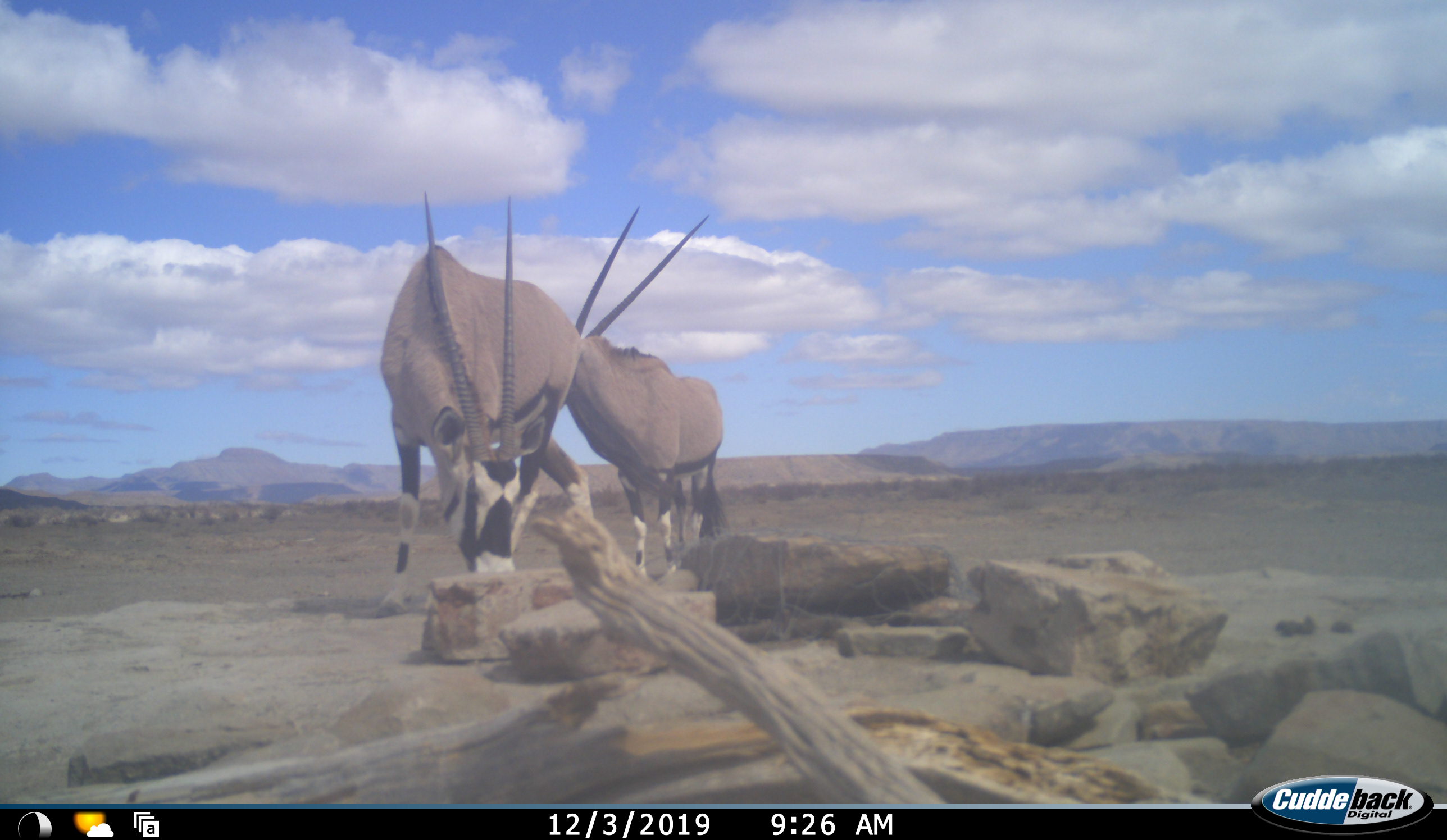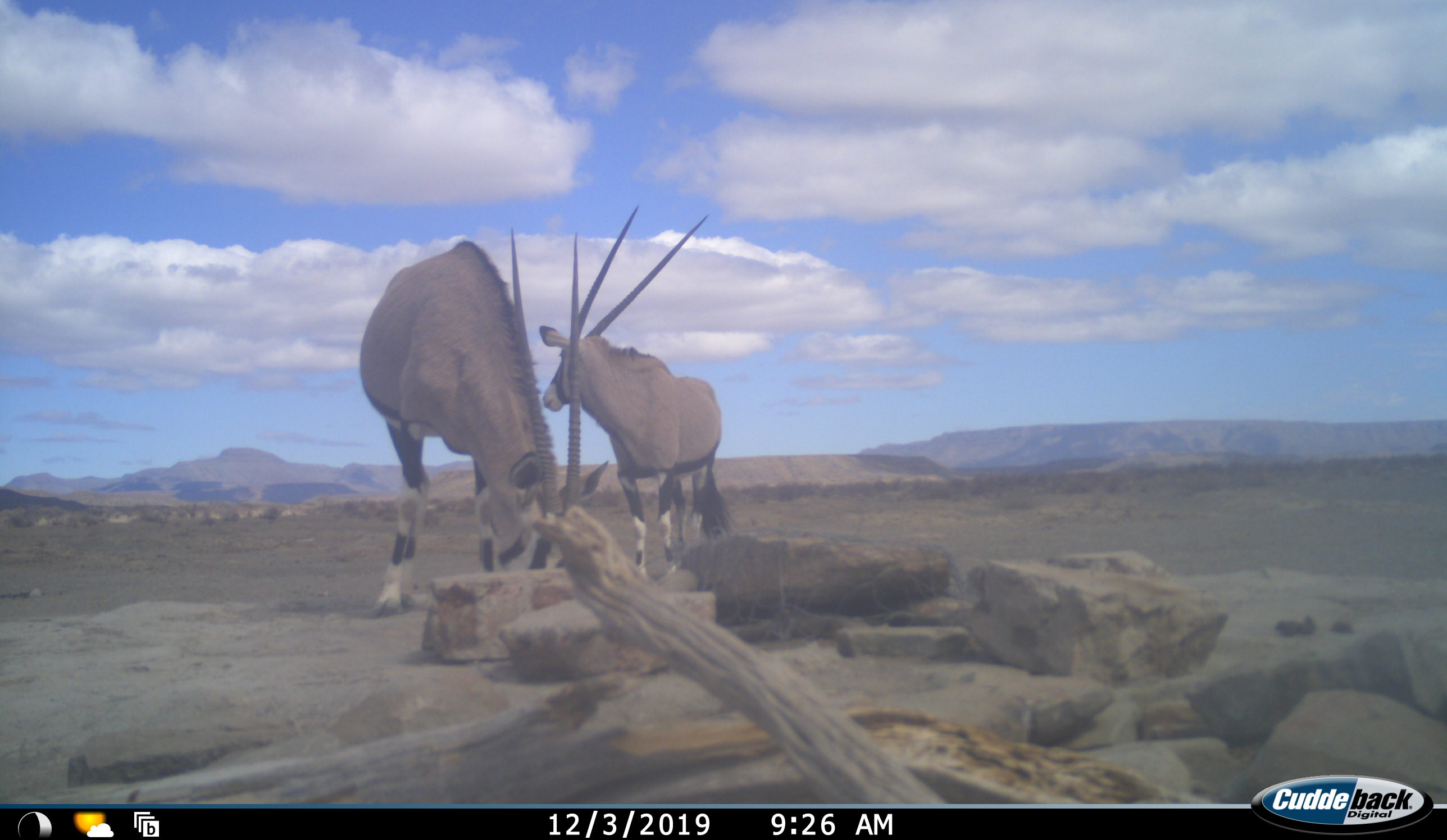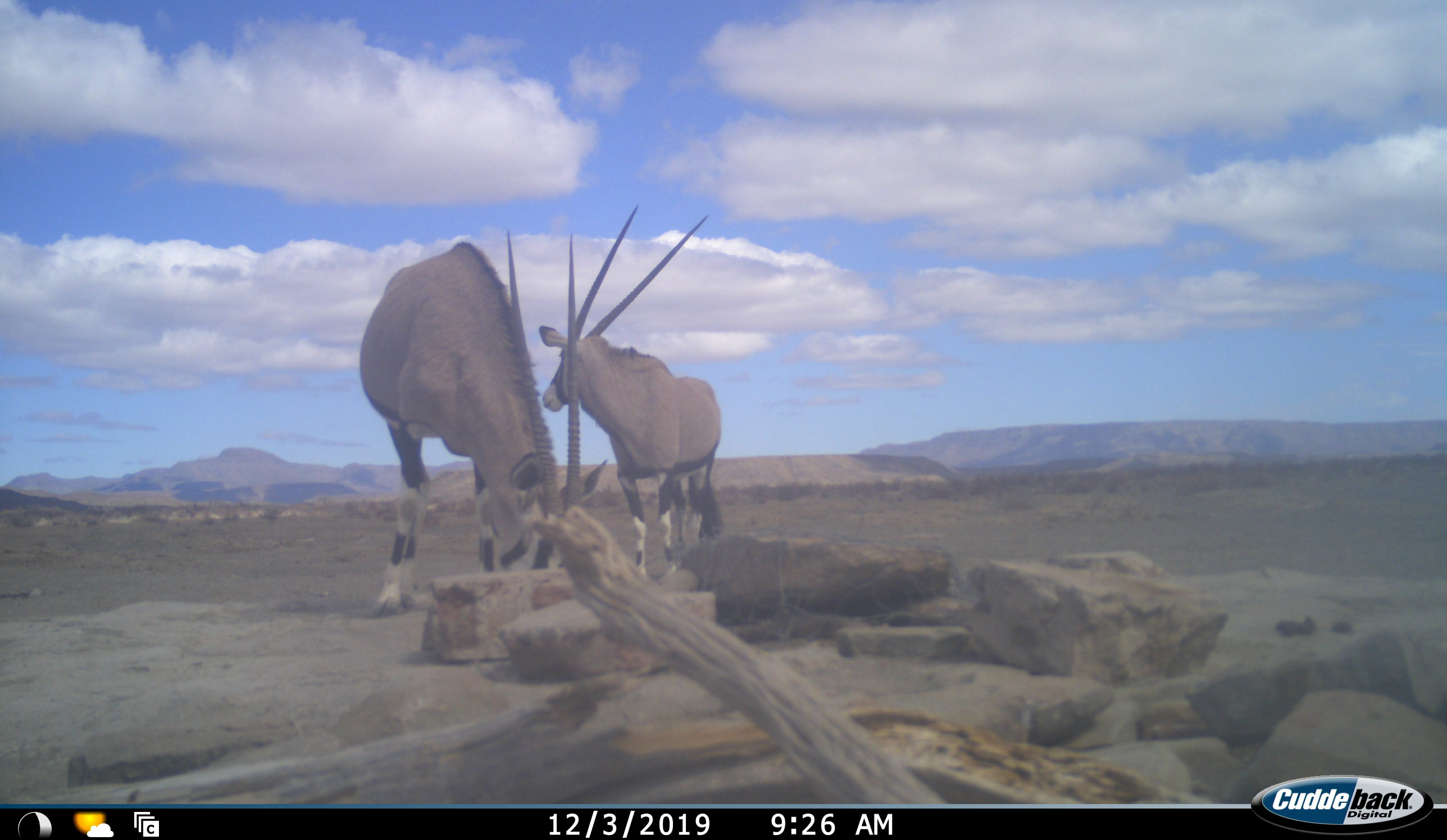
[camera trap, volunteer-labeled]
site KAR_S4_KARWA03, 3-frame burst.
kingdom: Animalia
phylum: Chordata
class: Mammalia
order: Artiodactyla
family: Bovidae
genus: Oryx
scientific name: Oryx gazella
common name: gemsbok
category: oryx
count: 2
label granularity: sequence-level